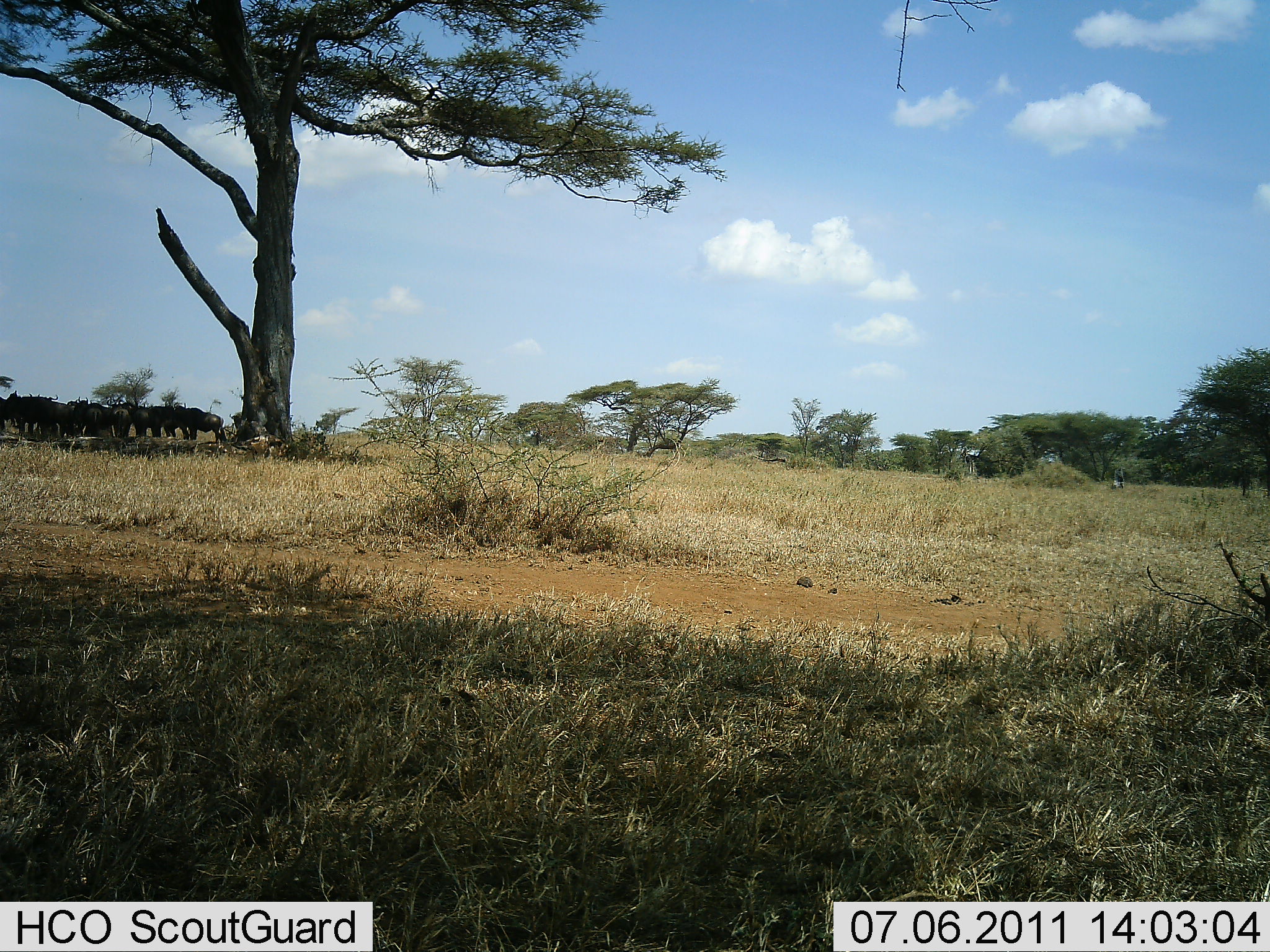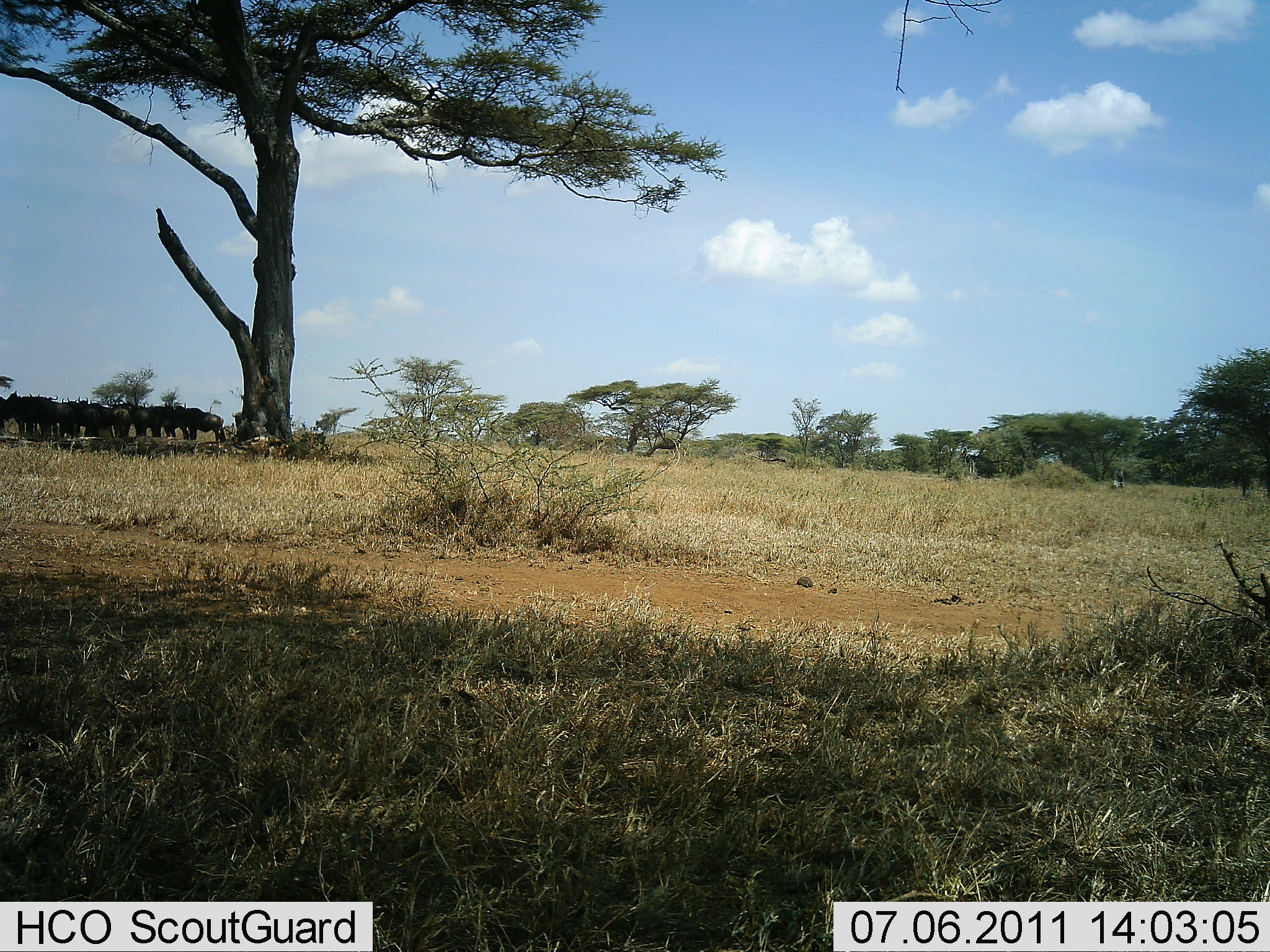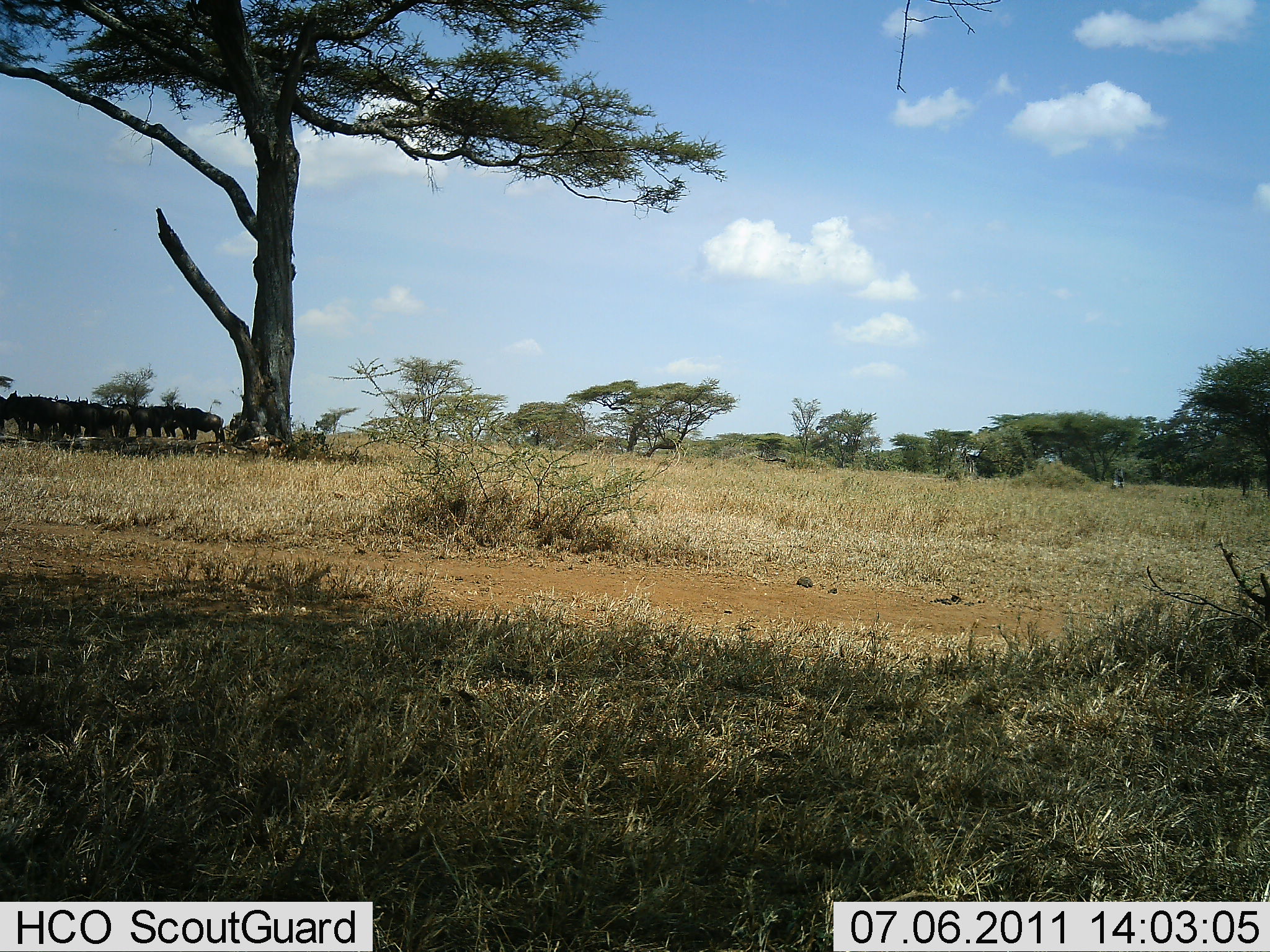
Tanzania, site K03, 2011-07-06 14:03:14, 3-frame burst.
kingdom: Animalia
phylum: Chordata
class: Mammalia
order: Artiodactyla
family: Bovidae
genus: Connochaetes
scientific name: Connochaetes taurinus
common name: blue wildebeest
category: wildebeest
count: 11-50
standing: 80%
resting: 30%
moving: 0%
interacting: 0%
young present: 0%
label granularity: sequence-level